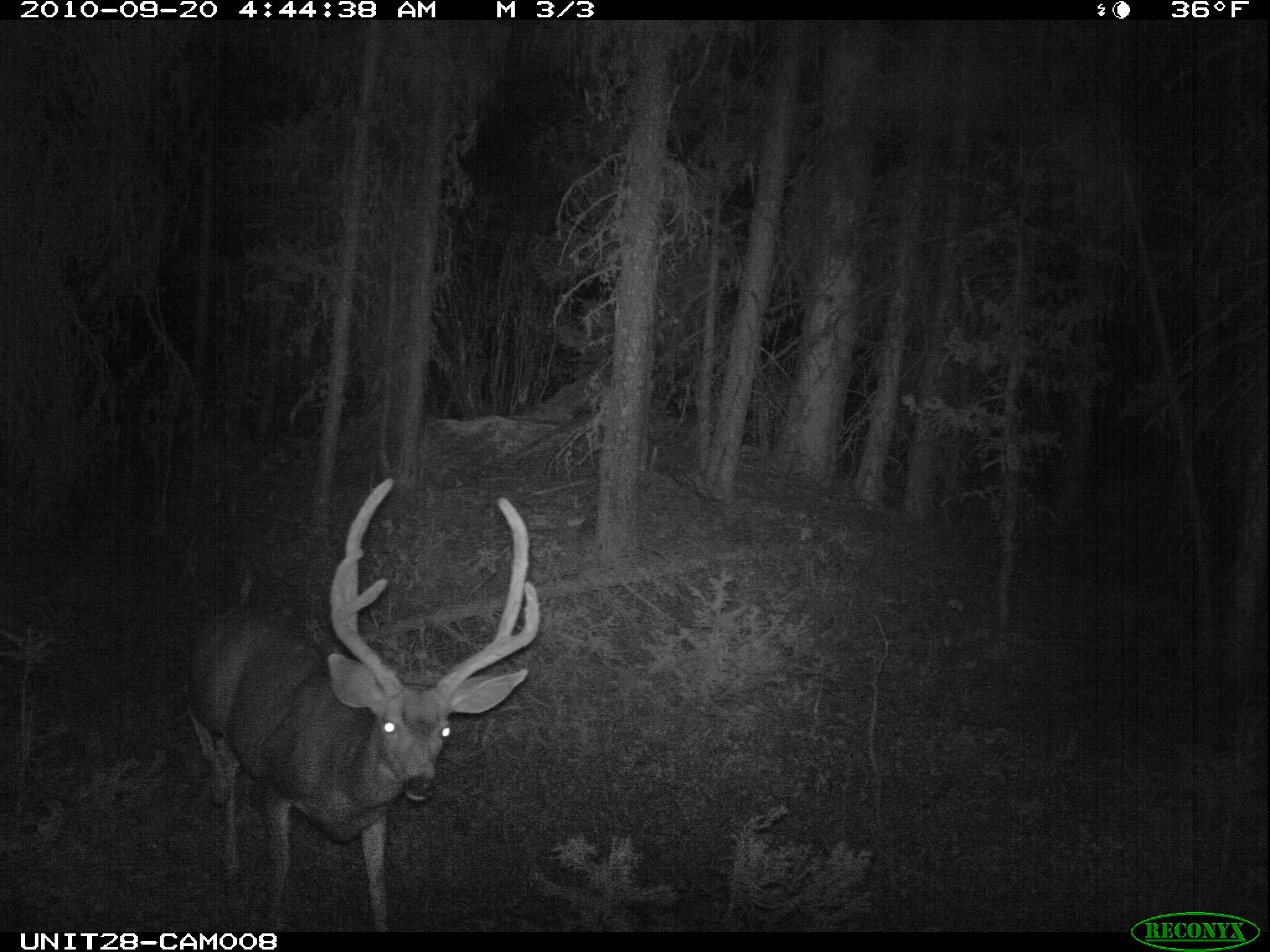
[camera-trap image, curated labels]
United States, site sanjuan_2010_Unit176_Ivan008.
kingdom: Animalia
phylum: Chordata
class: Mammalia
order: Artiodactyla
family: Cervidae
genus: Odocoileus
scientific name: Odocoileus hemionus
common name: mule deer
Odocoileus hemionus (mule deer).